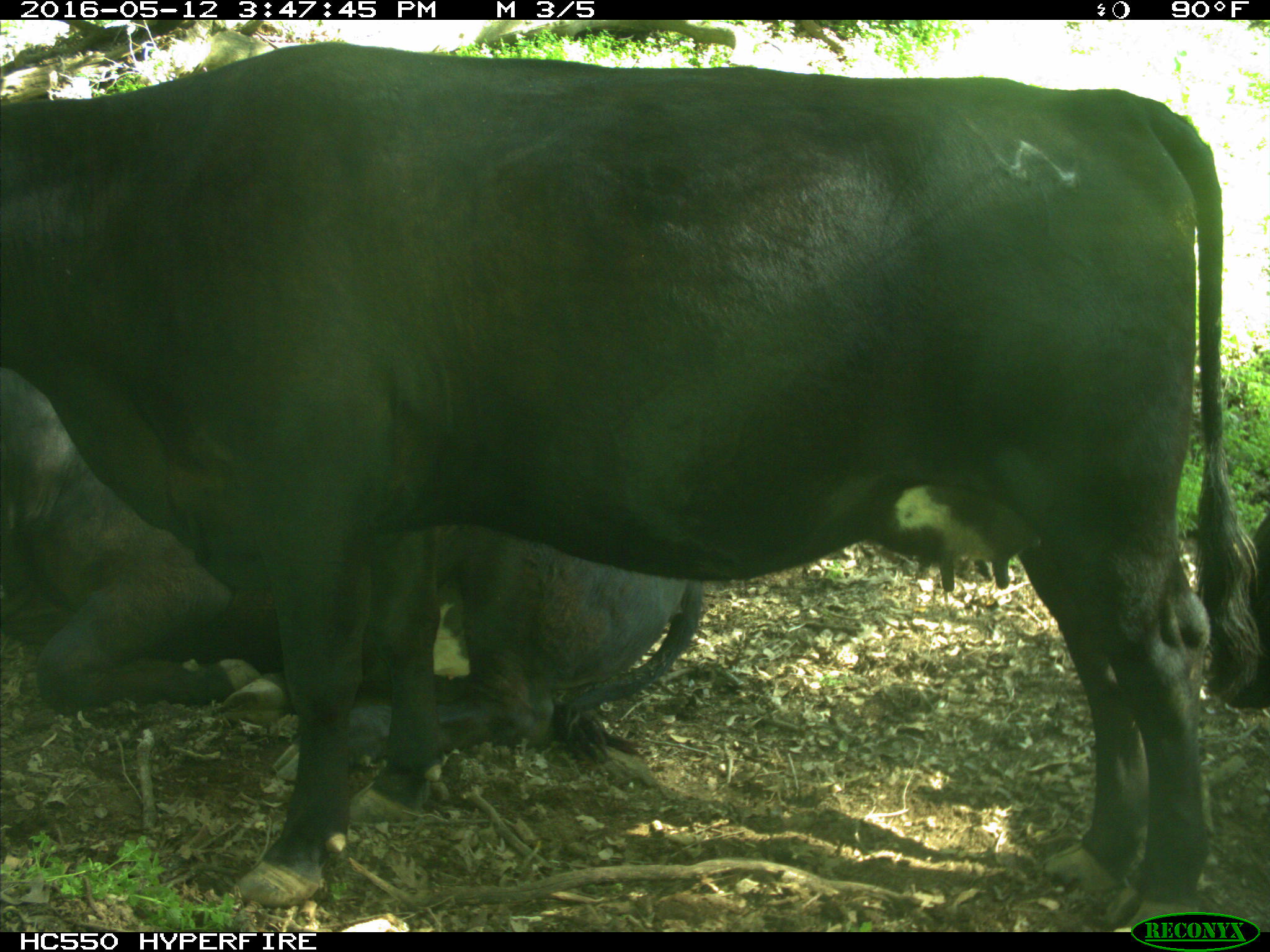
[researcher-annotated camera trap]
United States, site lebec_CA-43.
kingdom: Animalia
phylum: Chordata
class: Mammalia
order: Artiodactyla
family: Bovidae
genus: Bos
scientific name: Bos taurus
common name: domestic cow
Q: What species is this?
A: Bos taurus (domestic cow).